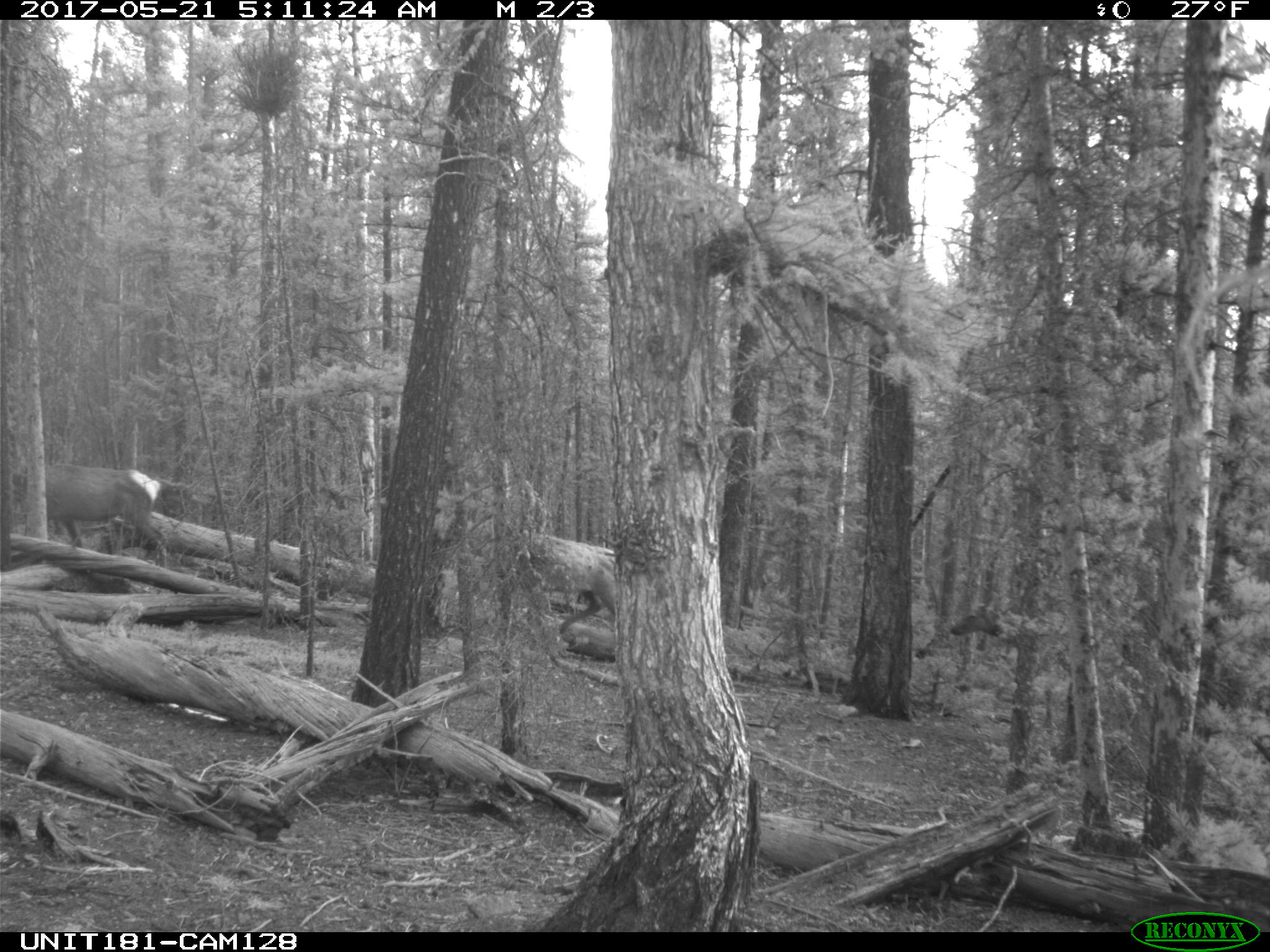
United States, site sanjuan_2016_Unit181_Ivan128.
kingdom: Animalia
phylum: Chordata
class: Mammalia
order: Artiodactyla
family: Cervidae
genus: Cervus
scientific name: Cervus elaphus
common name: red deer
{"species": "Cervus elaphus (red deer)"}